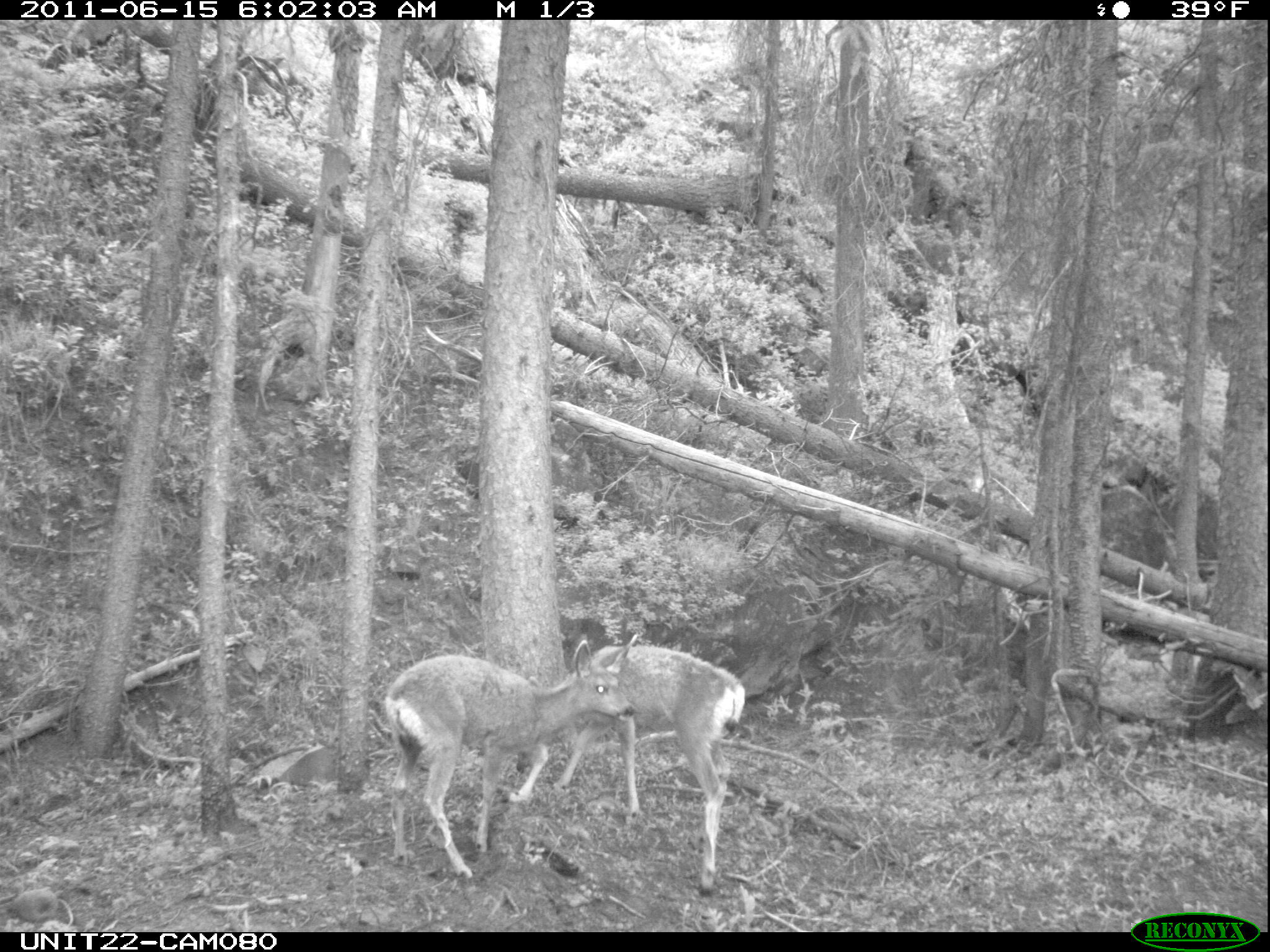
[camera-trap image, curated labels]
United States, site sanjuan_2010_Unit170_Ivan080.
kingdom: Animalia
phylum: Chordata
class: Mammalia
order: Artiodactyla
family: Cervidae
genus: Odocoileus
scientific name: Odocoileus hemionus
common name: mule deer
Odocoileus hemionus (mule deer).